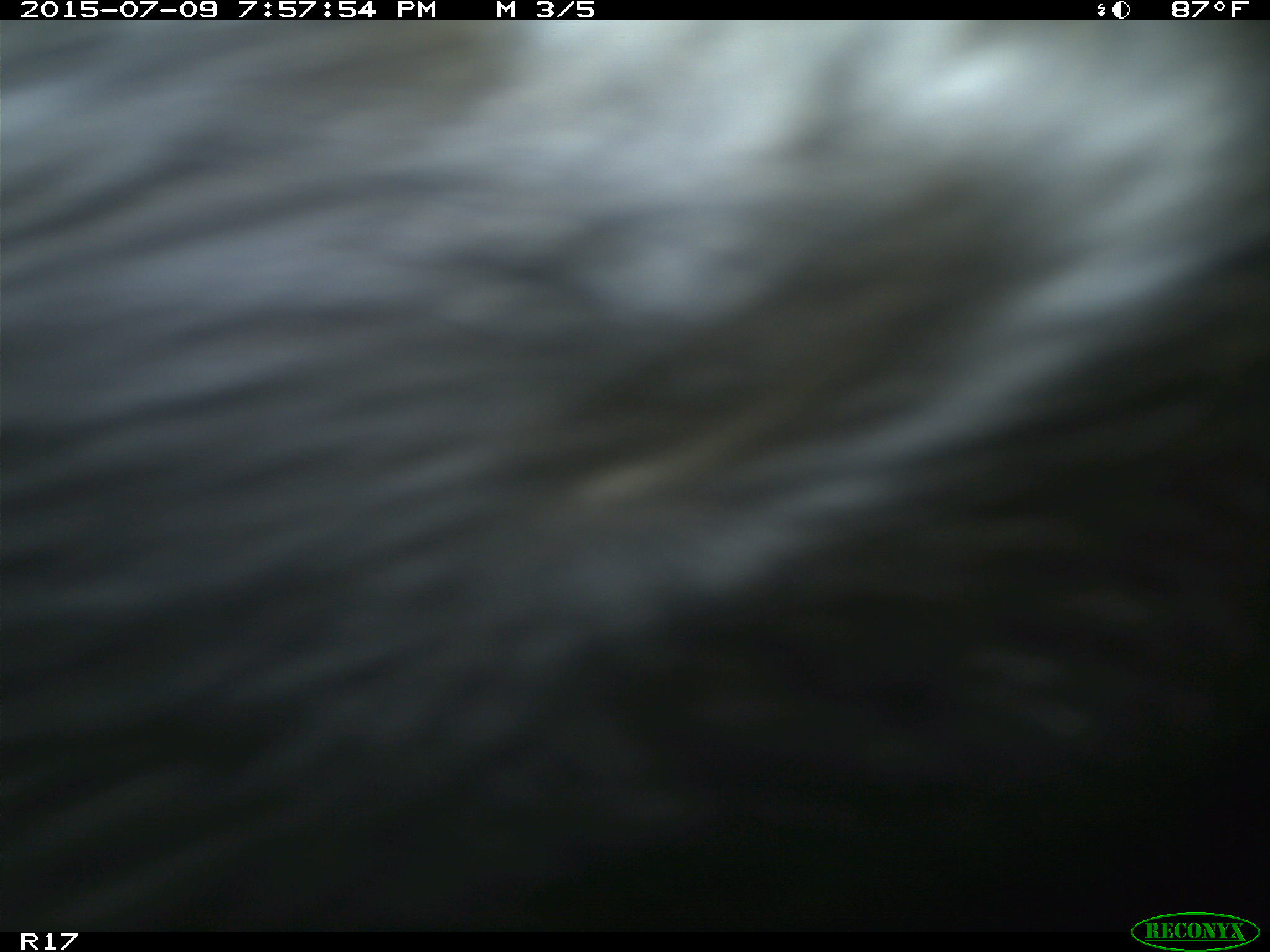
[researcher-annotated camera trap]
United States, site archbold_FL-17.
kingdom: Animalia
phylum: Chordata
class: Mammalia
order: Artiodactyla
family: Bovidae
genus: Bos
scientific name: Bos taurus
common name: domestic cow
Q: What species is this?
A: Bos taurus (domestic cow).